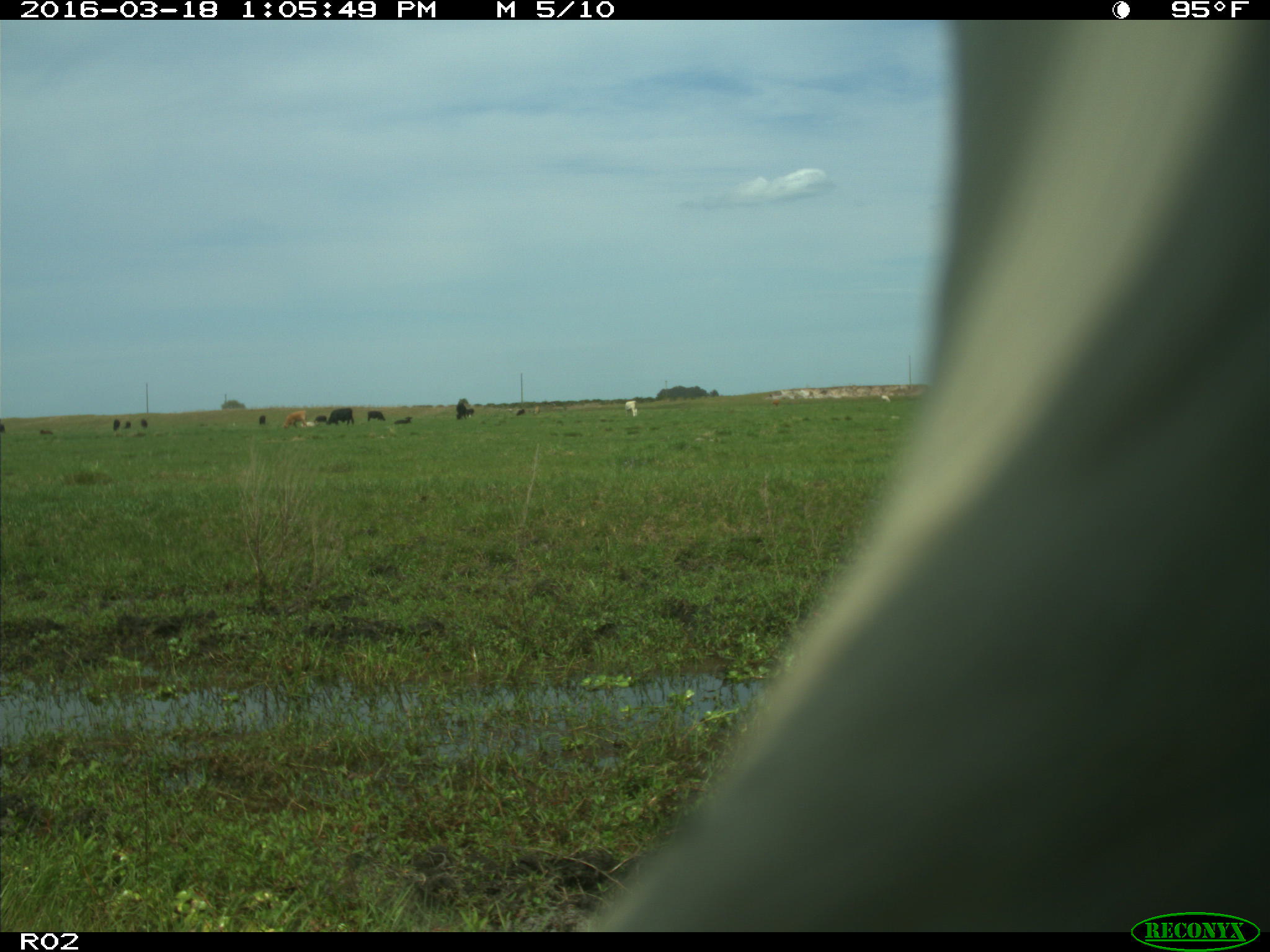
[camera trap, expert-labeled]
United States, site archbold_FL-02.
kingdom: Animalia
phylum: Chordata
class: Mammalia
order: Artiodactyla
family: Bovidae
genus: Bos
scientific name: Bos taurus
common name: domestic cow